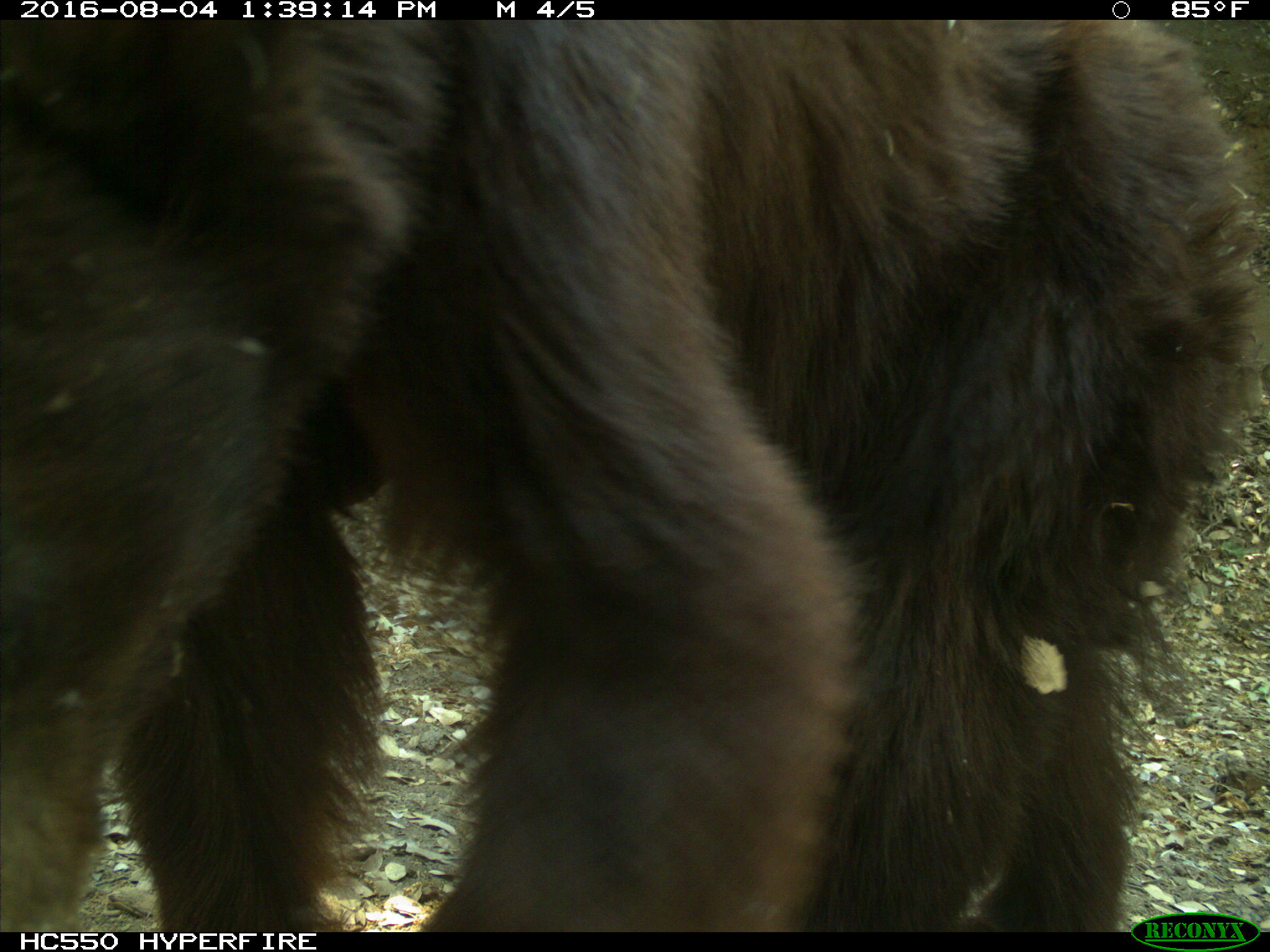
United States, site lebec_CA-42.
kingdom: Animalia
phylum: Chordata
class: Mammalia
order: Carnivora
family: Ursidae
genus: Ursus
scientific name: Ursus americanus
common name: american black bear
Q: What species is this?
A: Ursus americanus (american black bear).